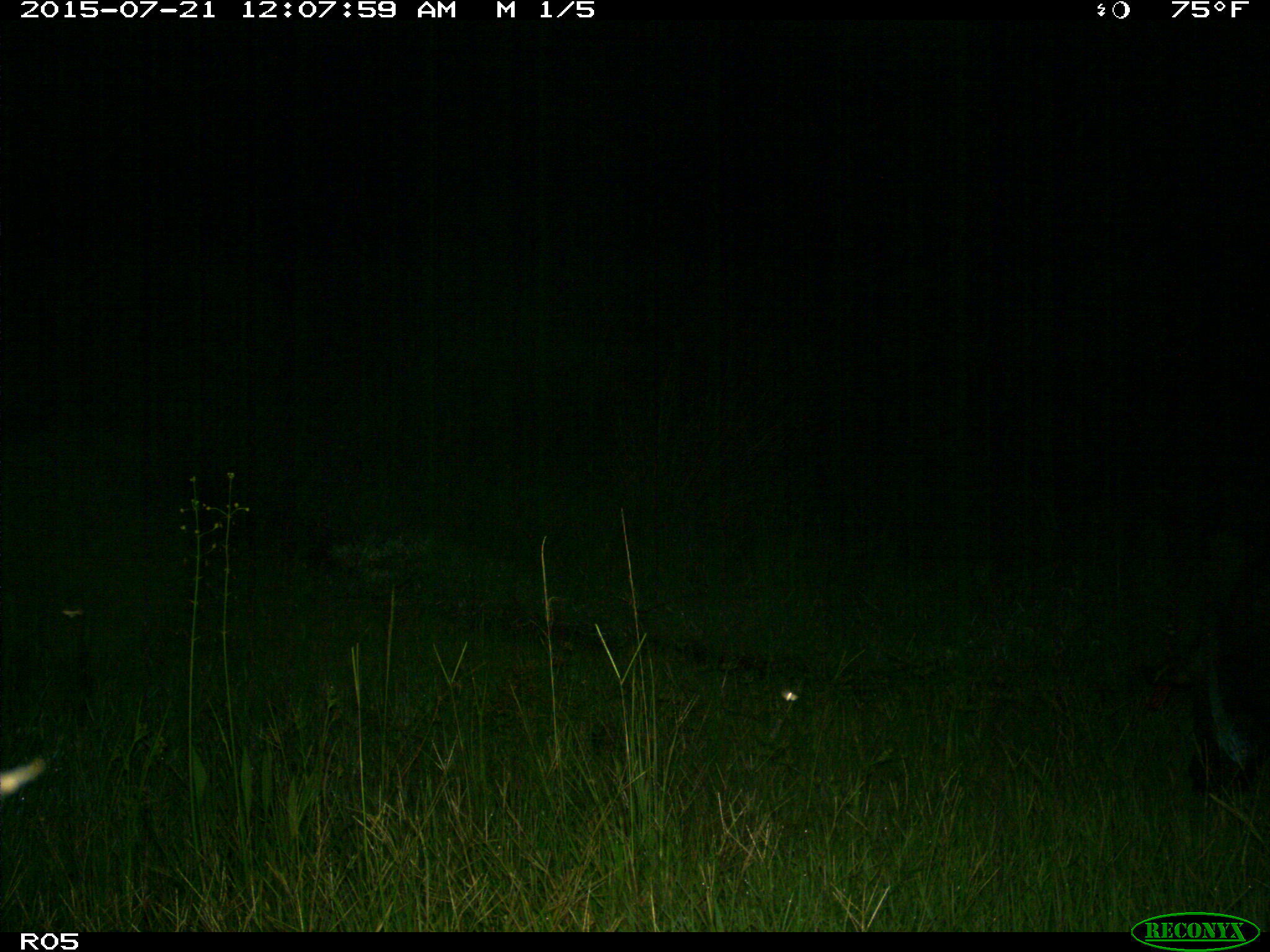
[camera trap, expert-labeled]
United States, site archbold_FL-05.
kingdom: Animalia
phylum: Chordata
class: Mammalia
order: Artiodactyla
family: Suidae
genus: Sus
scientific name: Sus scrofa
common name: wild boar